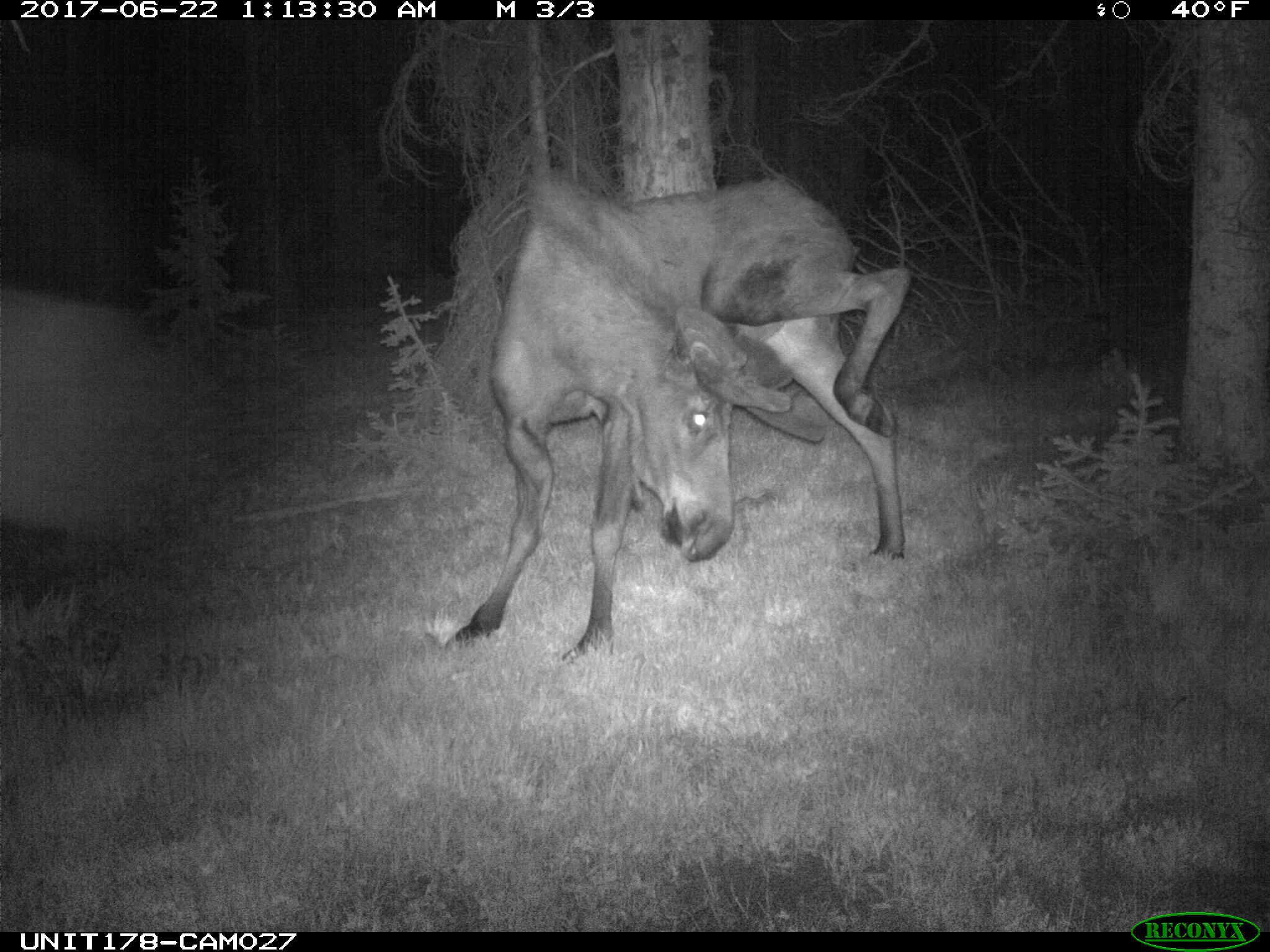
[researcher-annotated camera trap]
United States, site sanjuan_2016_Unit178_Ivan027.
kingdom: Animalia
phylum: Chordata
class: Mammalia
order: Artiodactyla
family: Cervidae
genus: Alces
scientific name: Alces alces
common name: moose